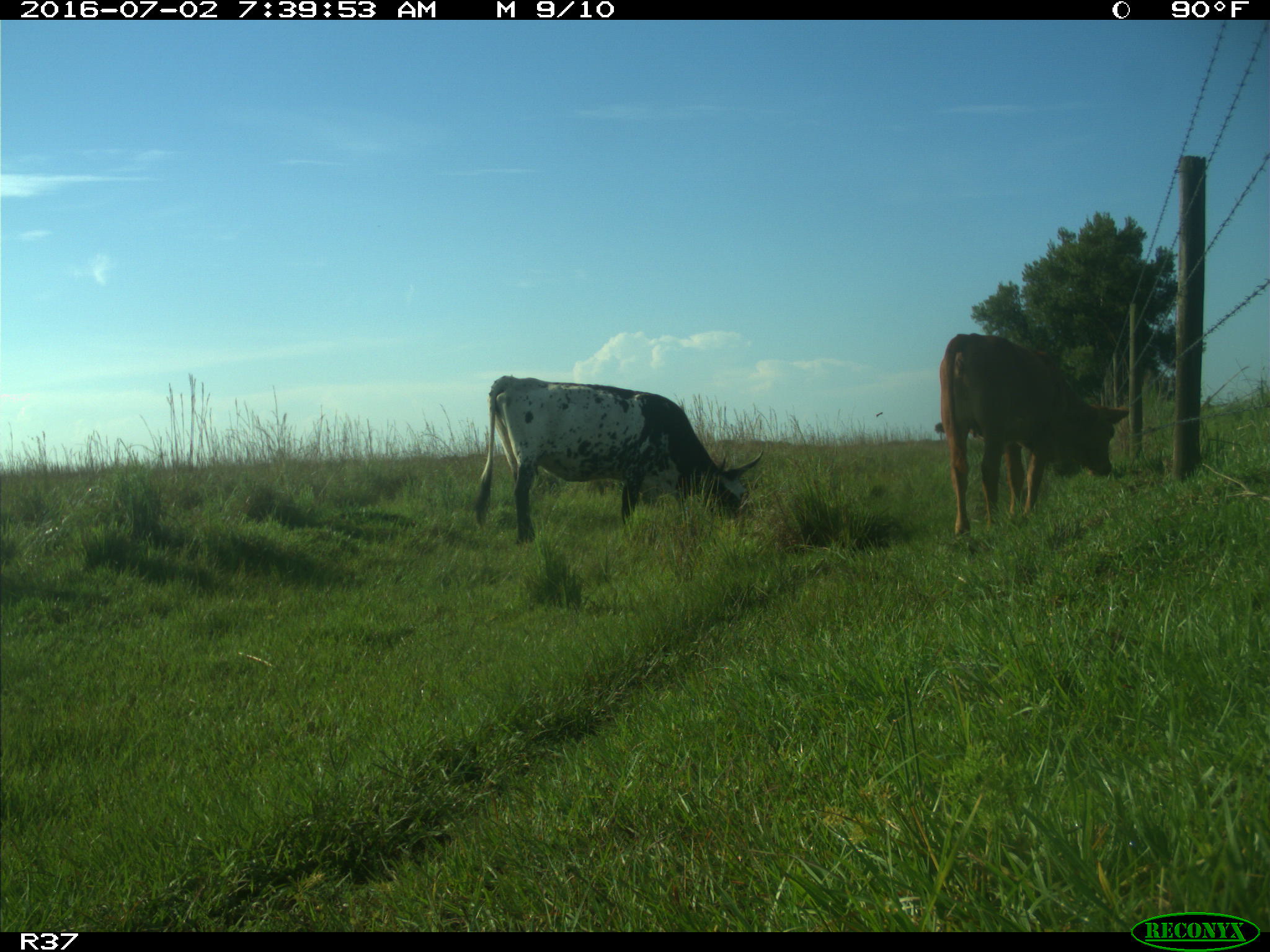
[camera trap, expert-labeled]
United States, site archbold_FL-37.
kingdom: Animalia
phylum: Chordata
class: Mammalia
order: Artiodactyla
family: Bovidae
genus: Bos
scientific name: Bos taurus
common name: domestic cow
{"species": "Bos taurus (domestic cow)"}